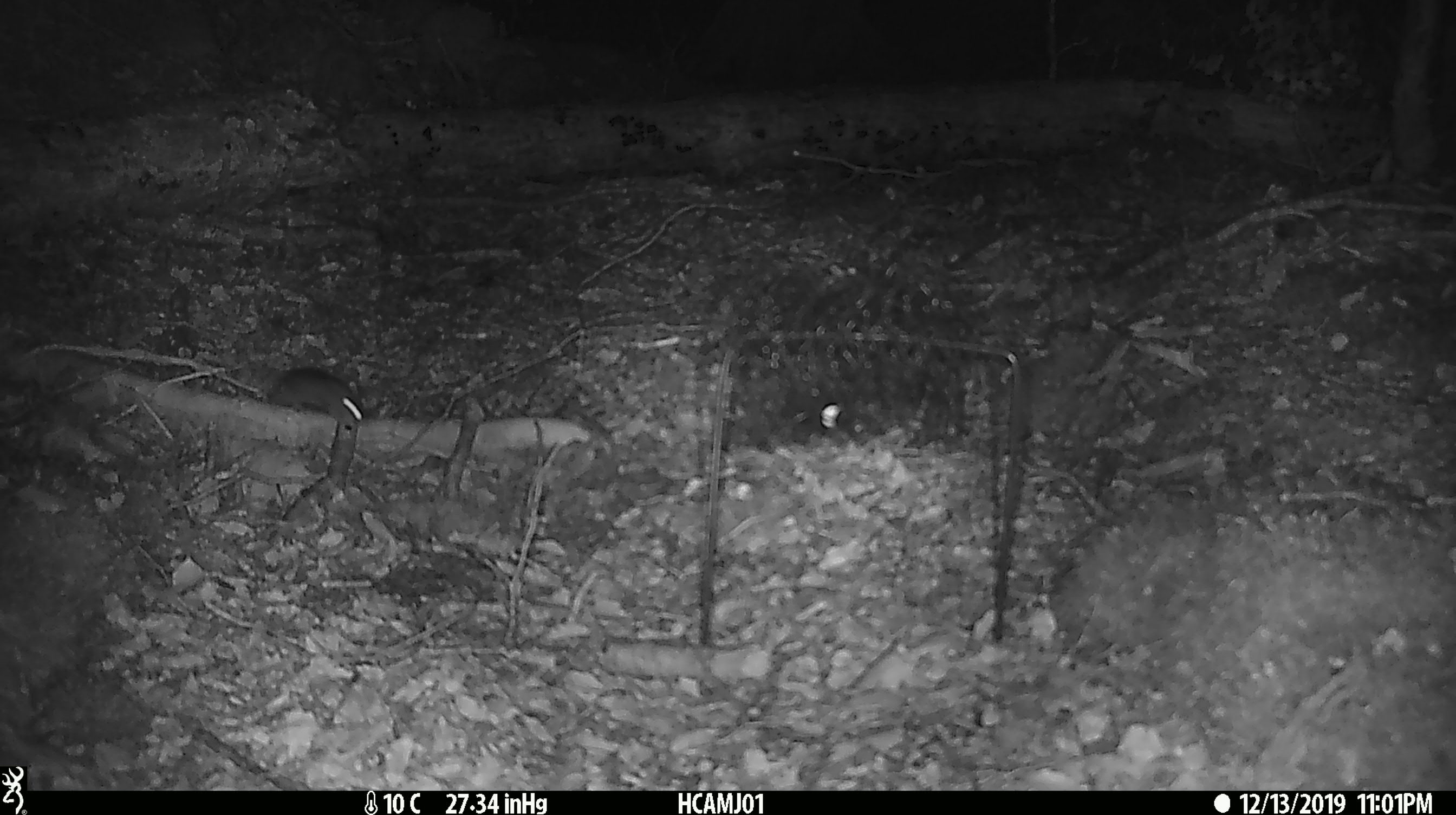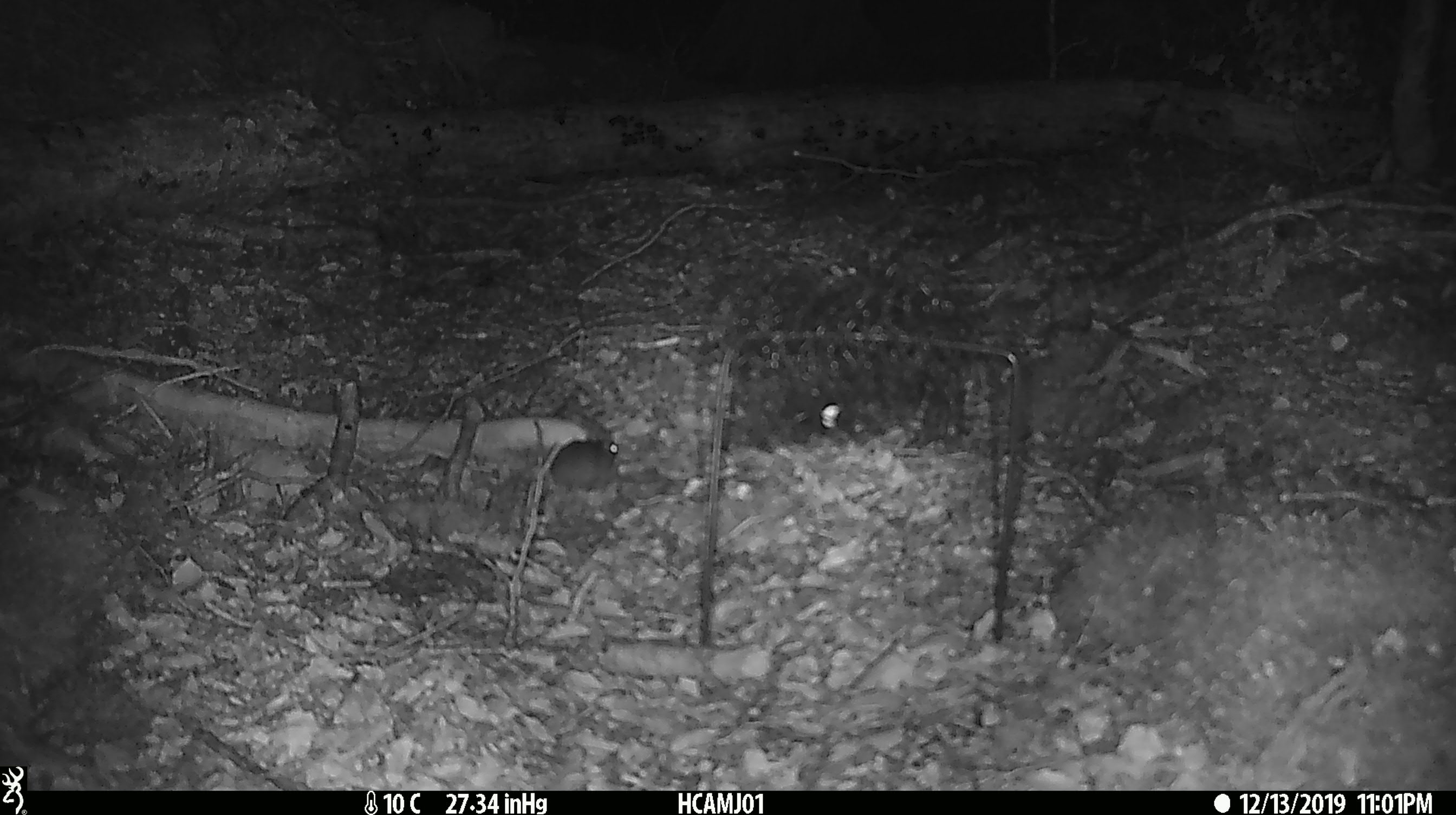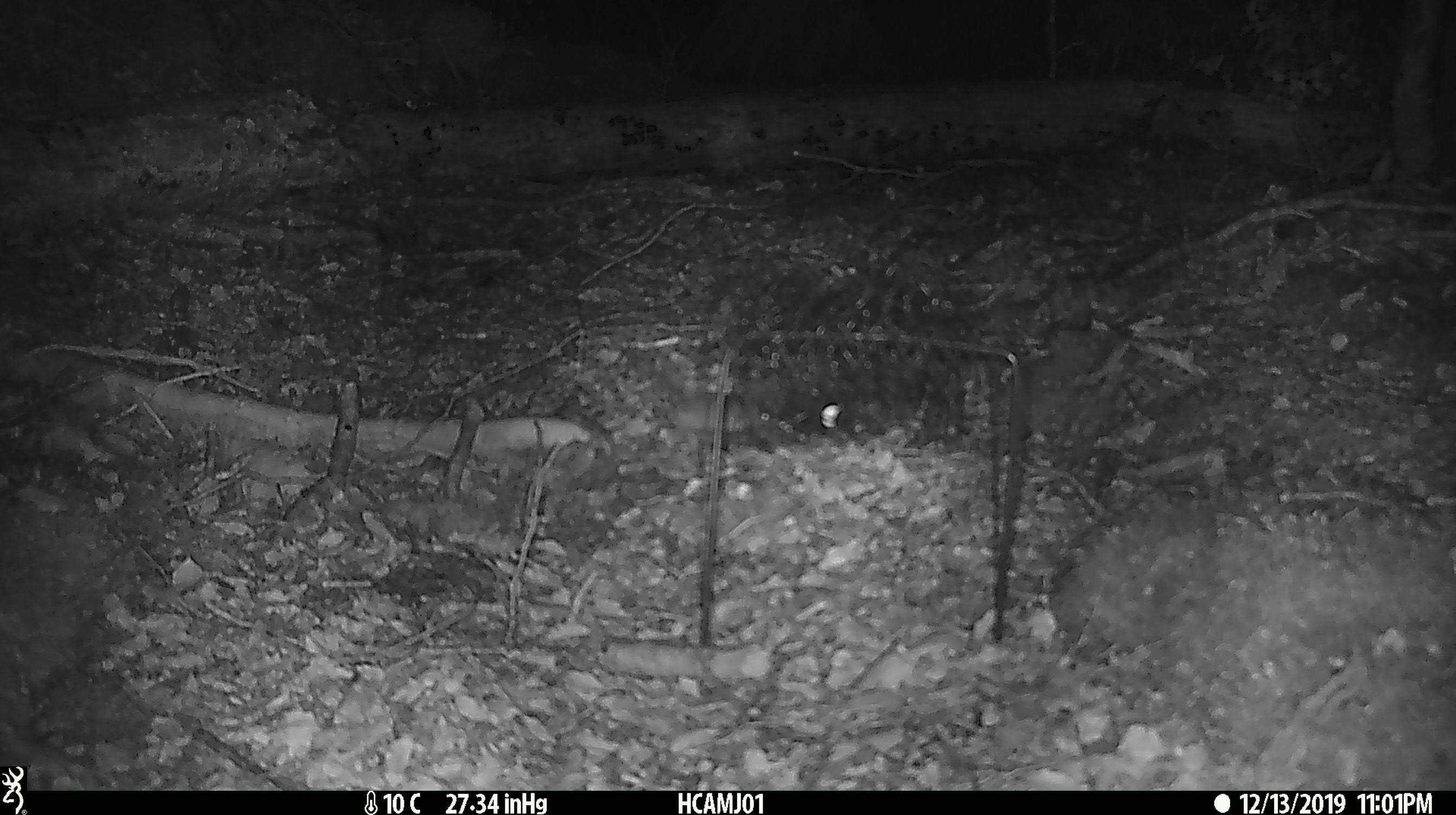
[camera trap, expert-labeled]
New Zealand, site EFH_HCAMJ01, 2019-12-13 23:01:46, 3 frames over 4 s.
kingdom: Animalia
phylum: Chordata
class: Mammalia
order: Rodentia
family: Muridae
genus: Mus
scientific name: Mus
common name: mouse